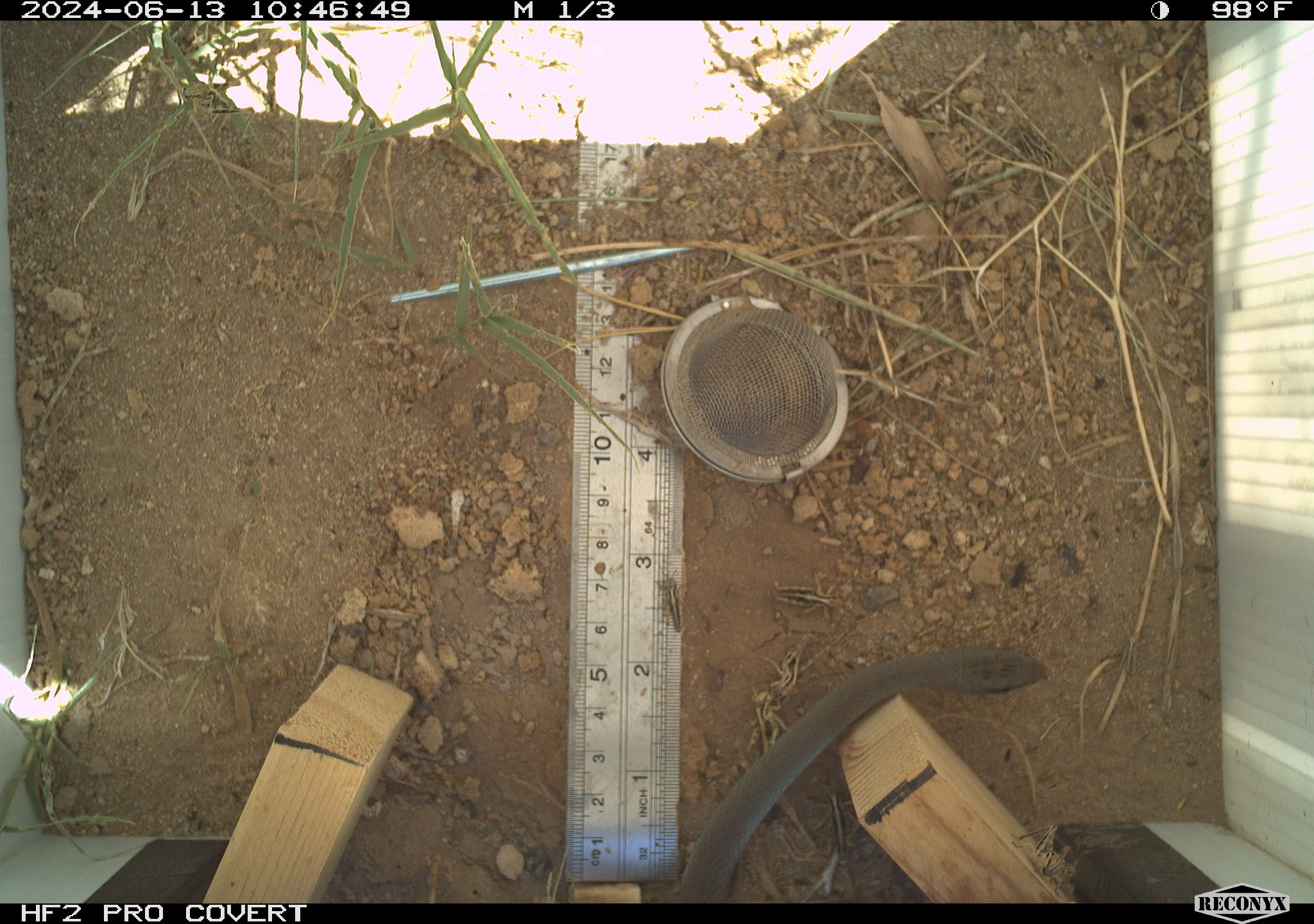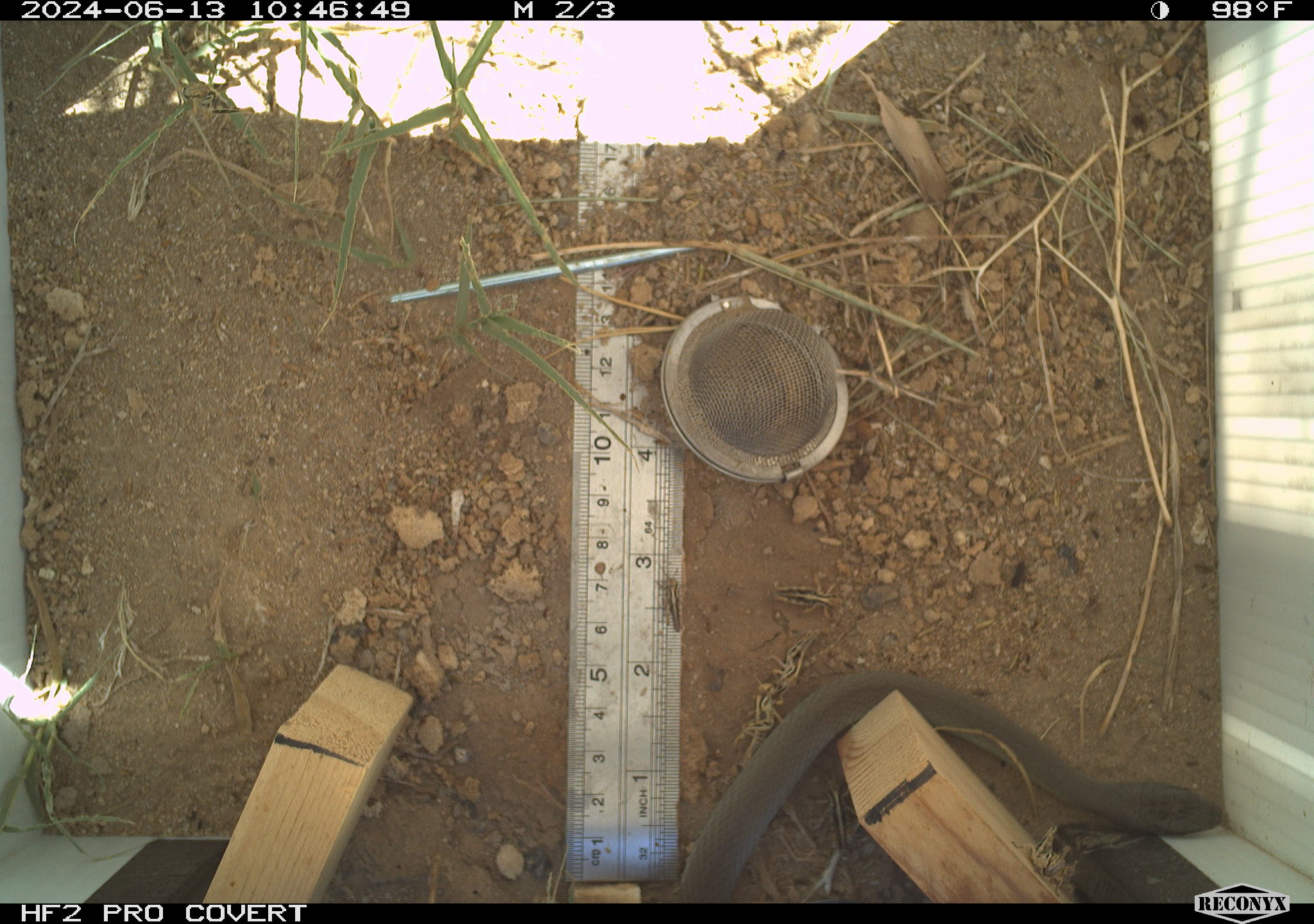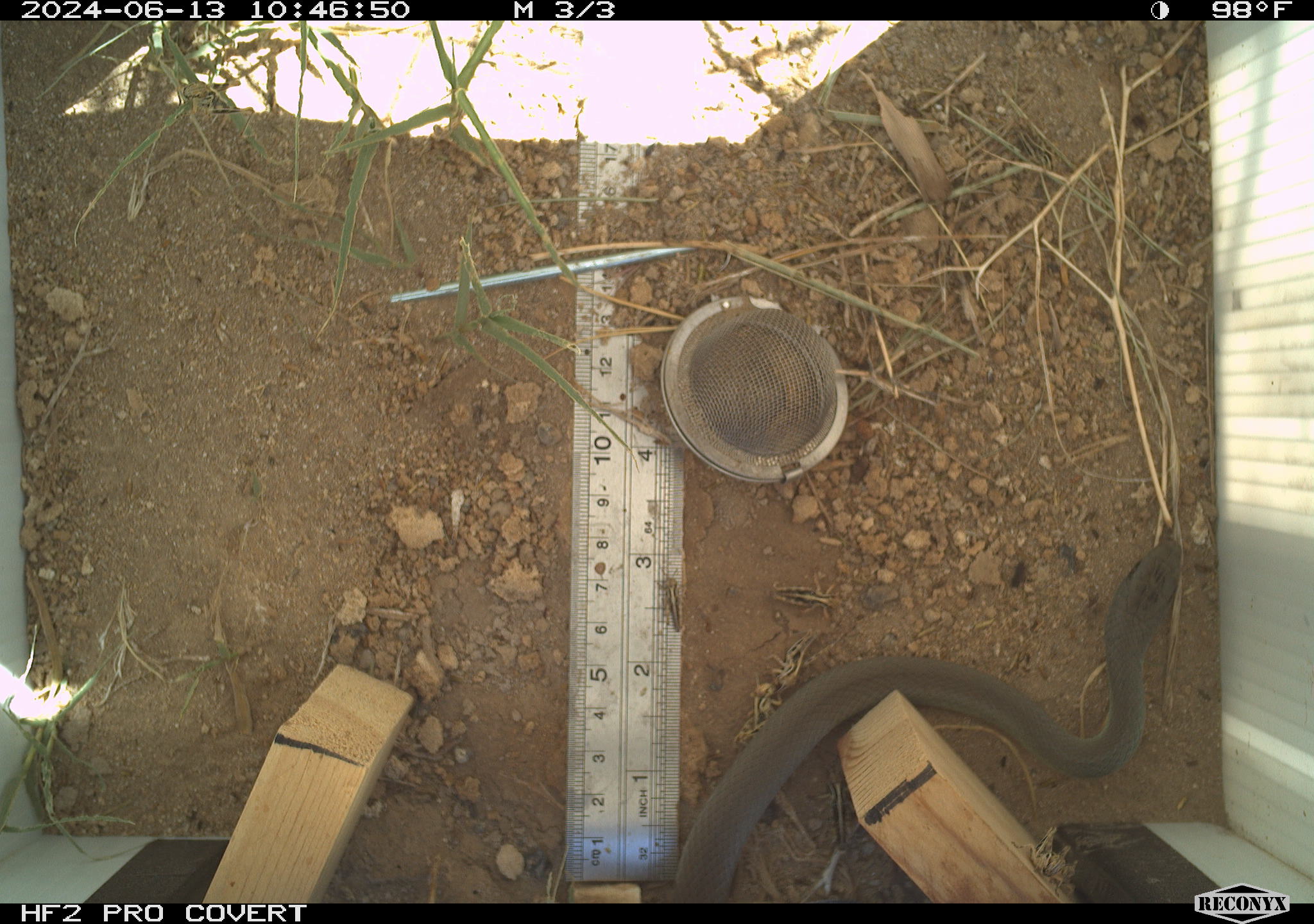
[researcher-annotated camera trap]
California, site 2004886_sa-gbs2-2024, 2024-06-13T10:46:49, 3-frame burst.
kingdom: Animalia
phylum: Chordata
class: Reptilia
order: Squamata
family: Colubridae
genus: Coluber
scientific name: Coluber constrictor mormon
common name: western yellow-bellied racer